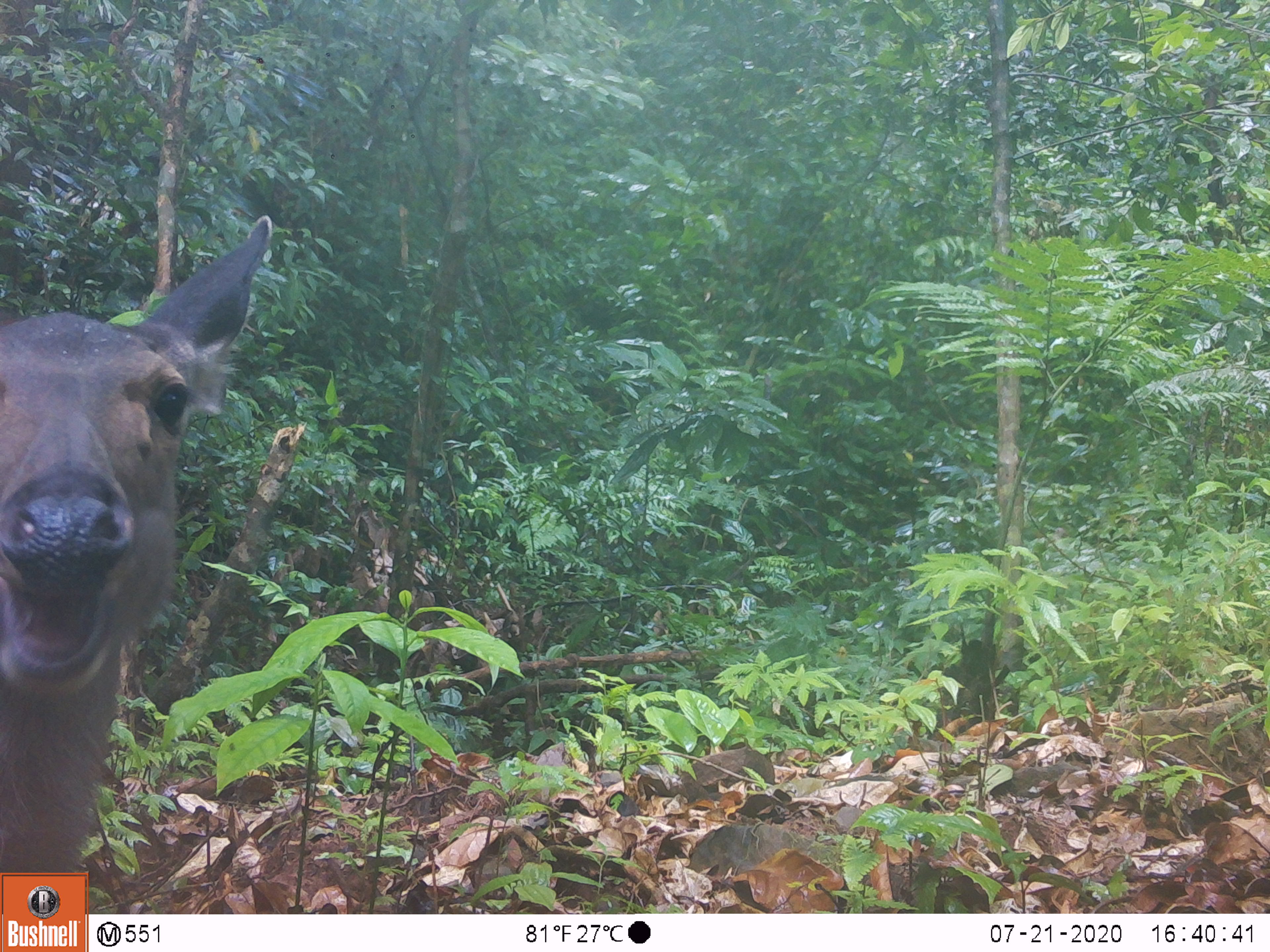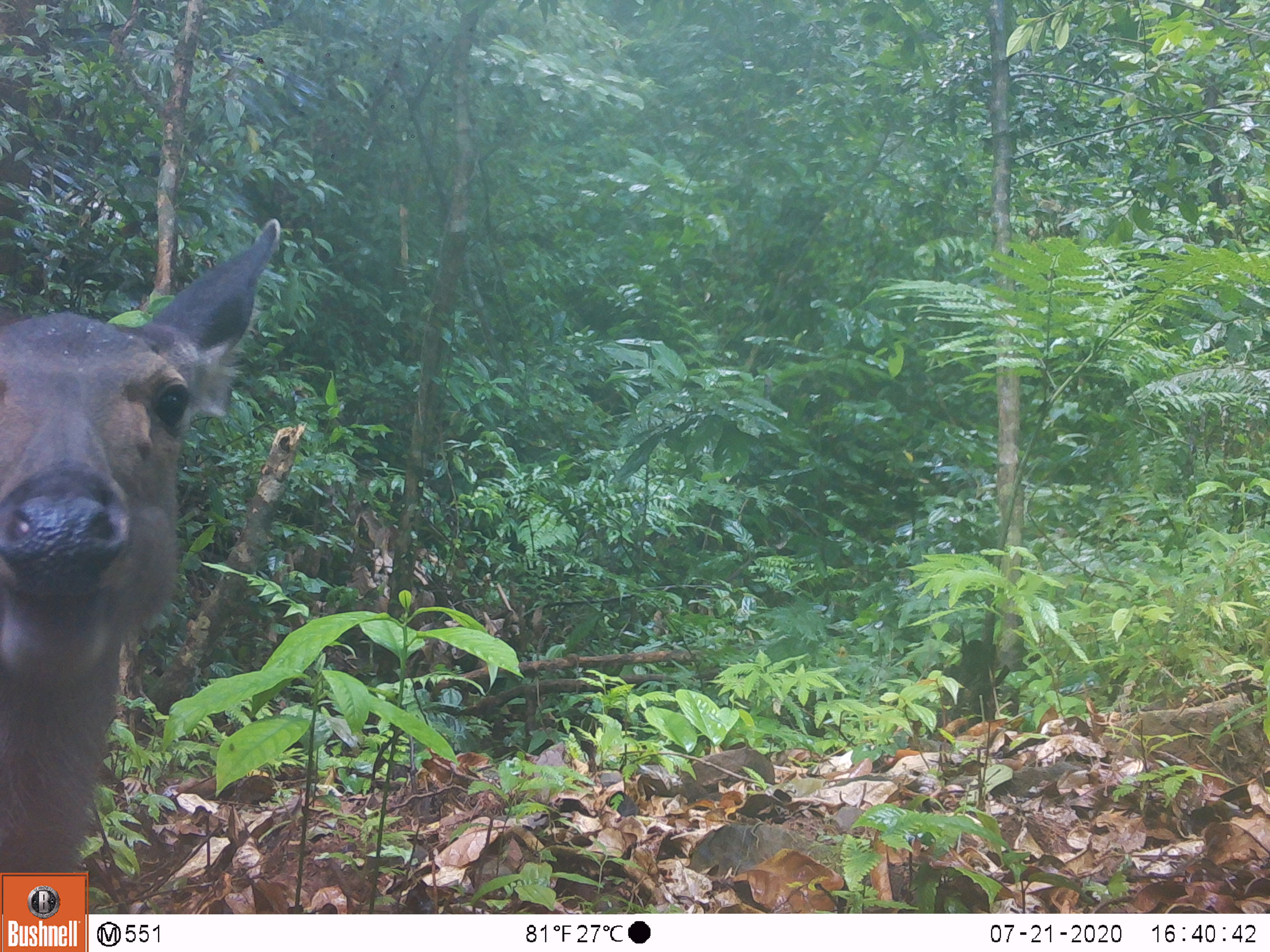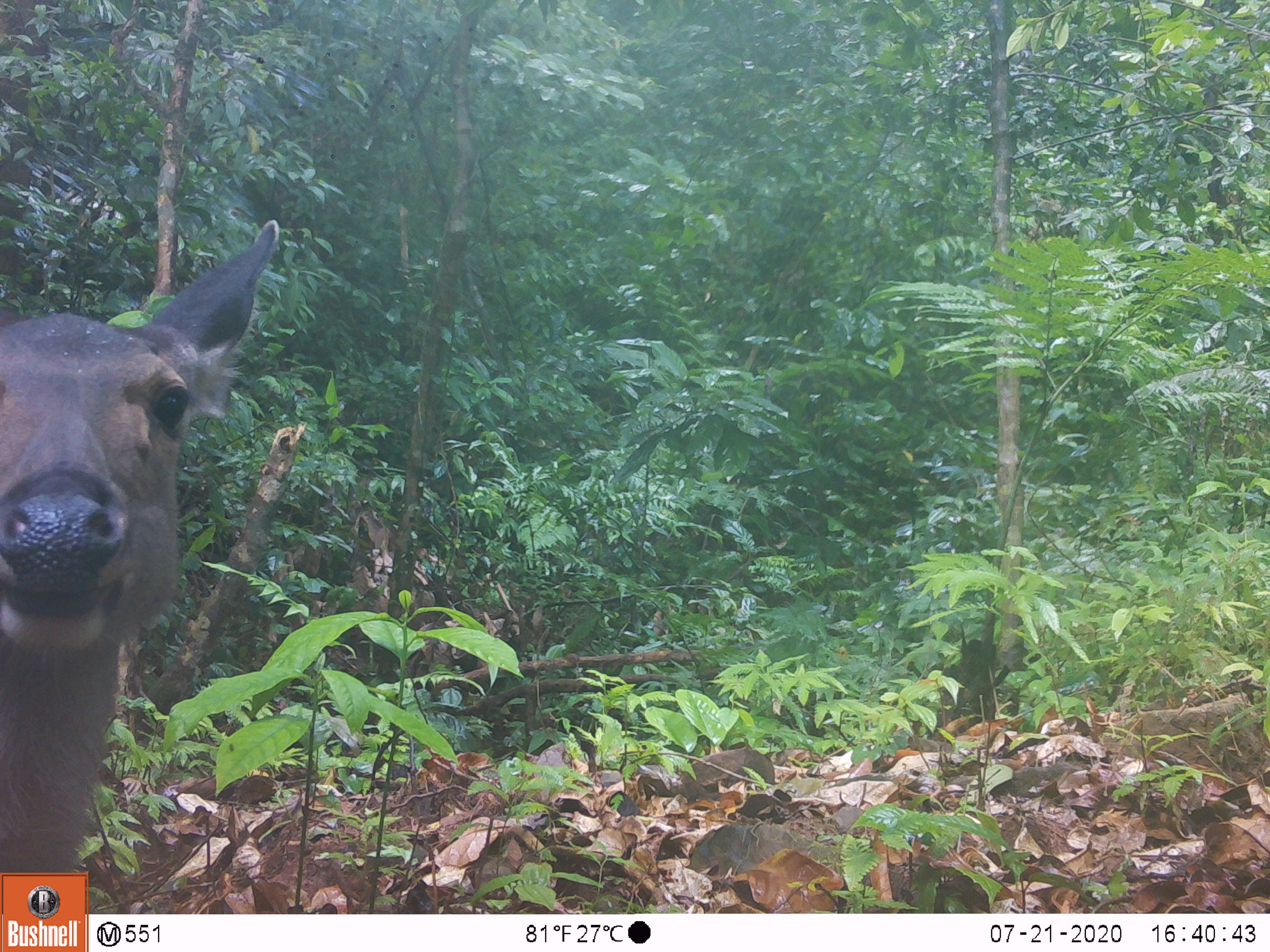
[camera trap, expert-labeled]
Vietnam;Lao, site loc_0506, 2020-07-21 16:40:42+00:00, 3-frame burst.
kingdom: Animalia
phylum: Chordata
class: Mammalia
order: Artiodactyla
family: Cervidae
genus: Rusa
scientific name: Rusa unicolor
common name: sambar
Sambar (Rusa unicolor). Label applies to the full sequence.